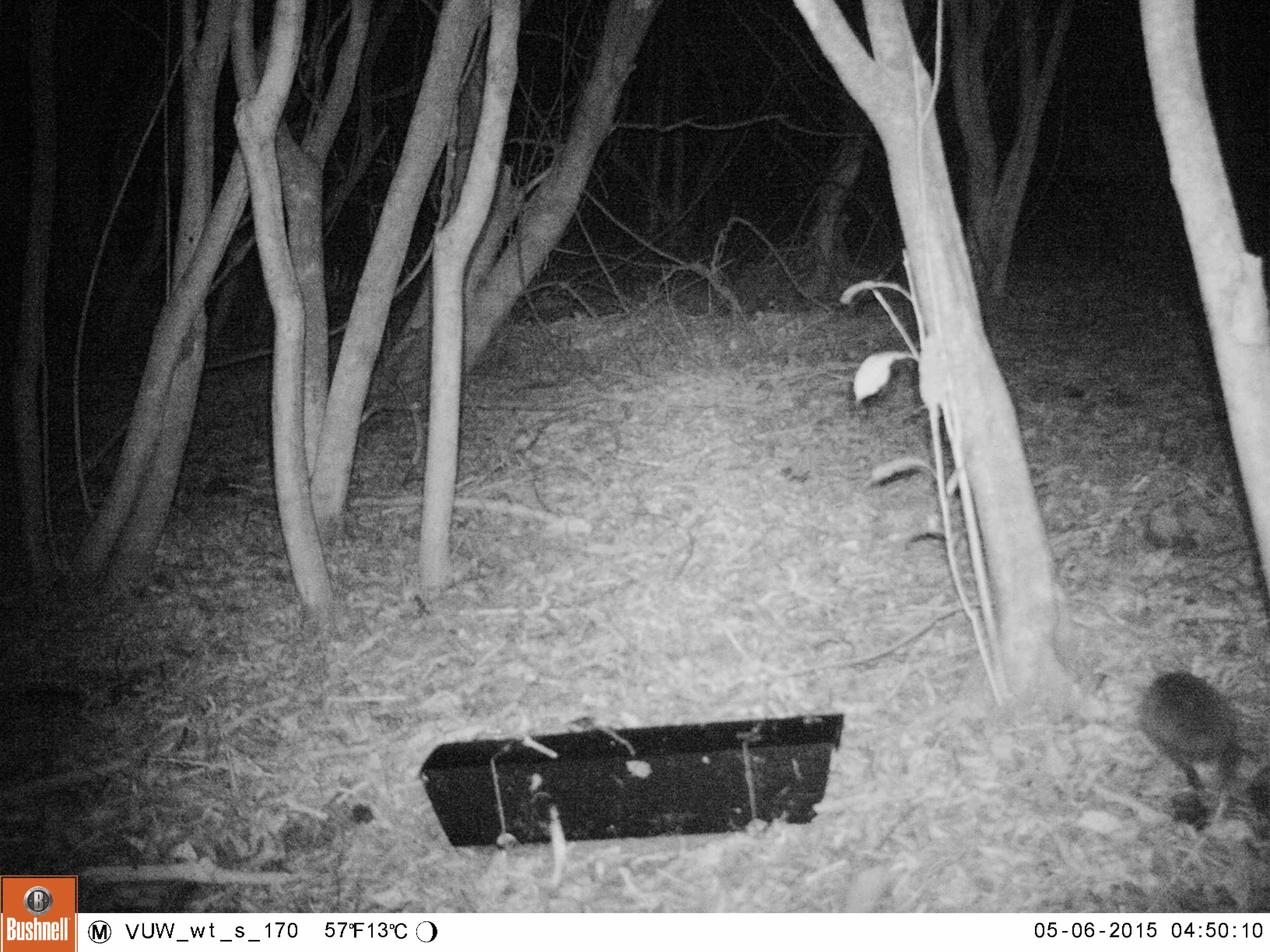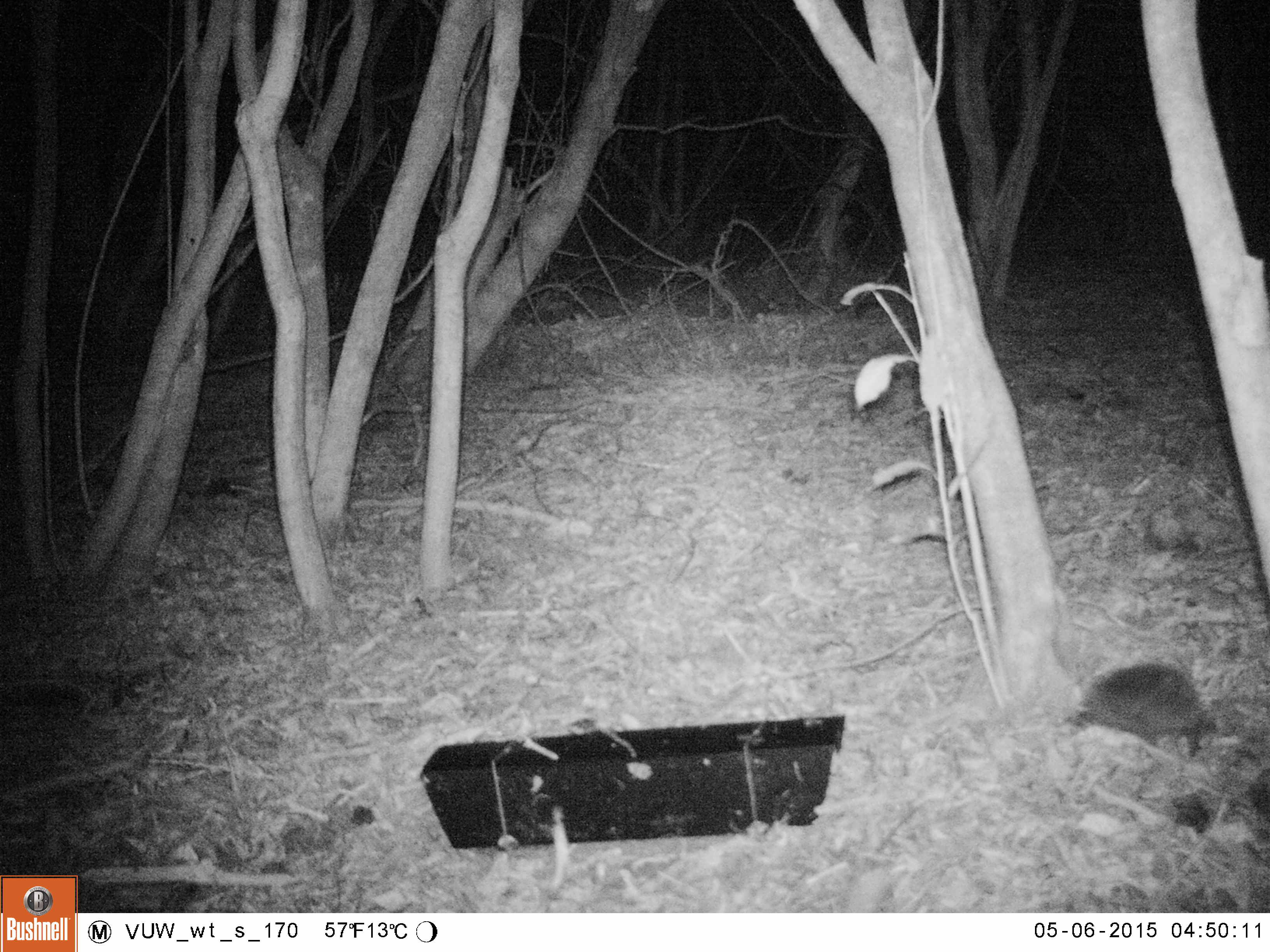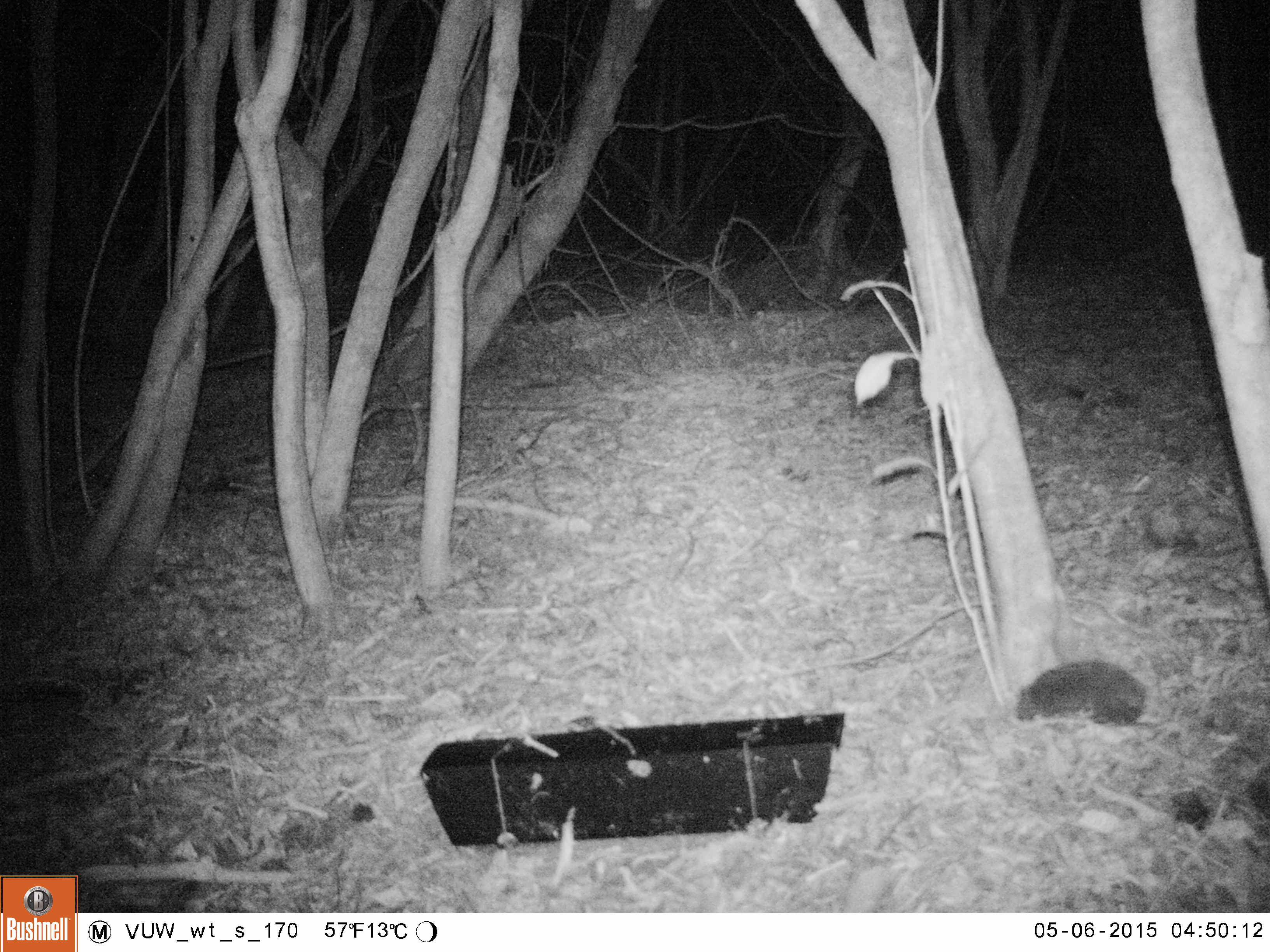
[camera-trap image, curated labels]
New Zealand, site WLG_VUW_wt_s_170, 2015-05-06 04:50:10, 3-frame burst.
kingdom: Animalia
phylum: Chordata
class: Mammalia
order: Eulipotyphla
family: Erinaceidae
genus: Erinaceus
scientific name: Erinaceus europaeus europaeus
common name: european hedgehog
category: hedgehog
Hedgehog (european hedgehog) (Erinaceus europaeus europaeus).